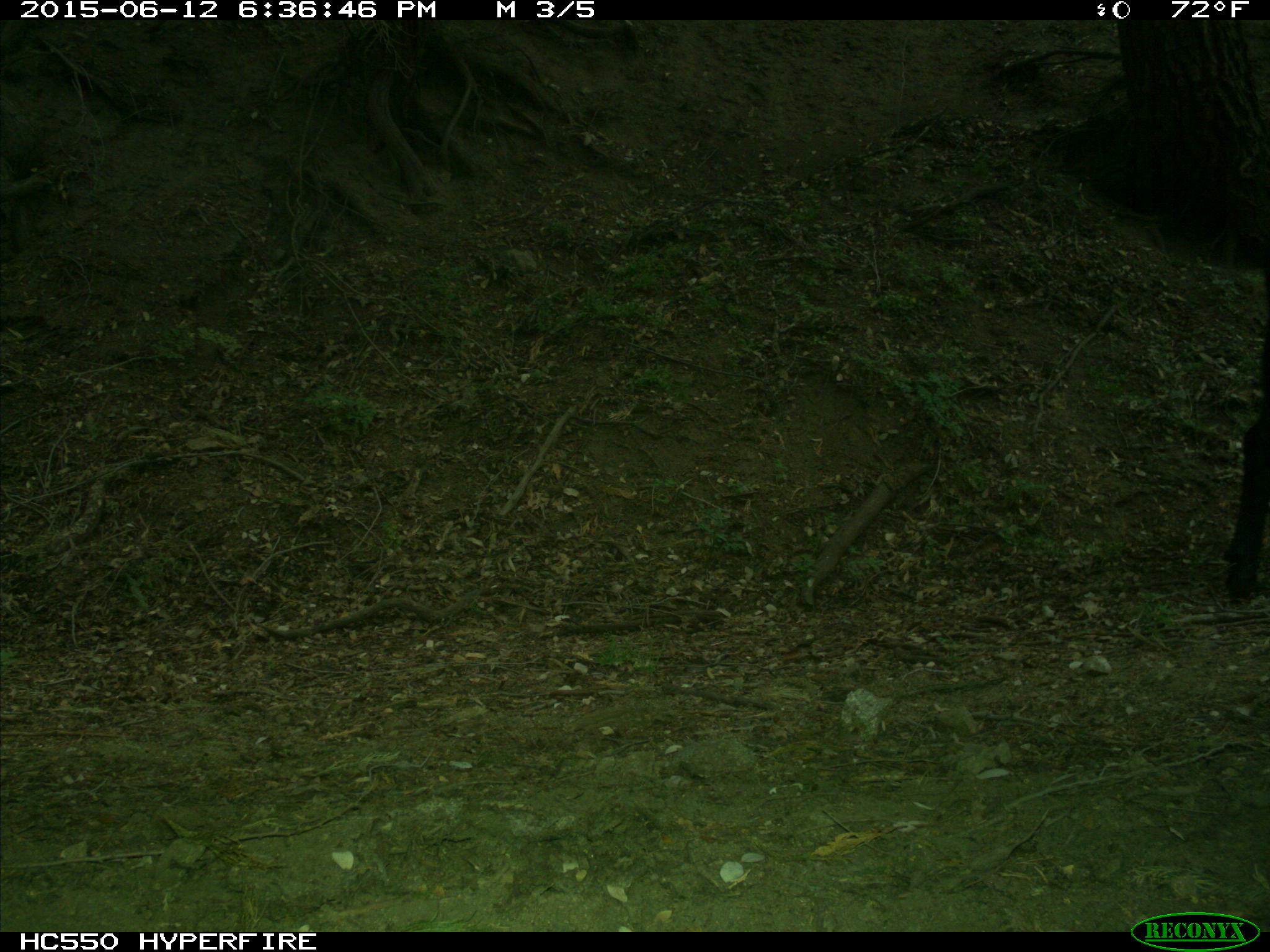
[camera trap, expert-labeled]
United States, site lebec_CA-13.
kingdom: Animalia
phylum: Chordata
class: Mammalia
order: Artiodactyla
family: Bovidae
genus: Bos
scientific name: Bos taurus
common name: domestic cow